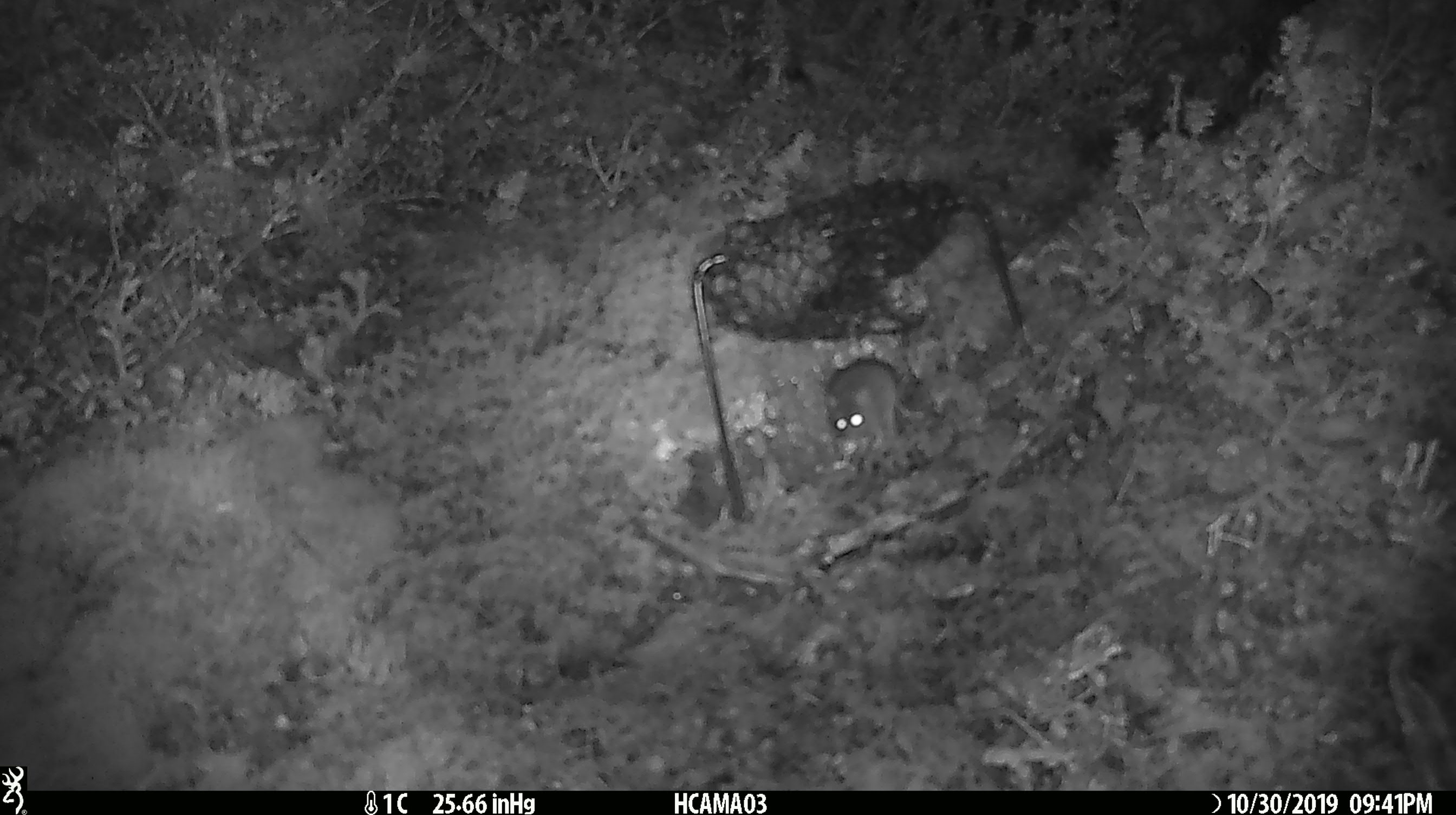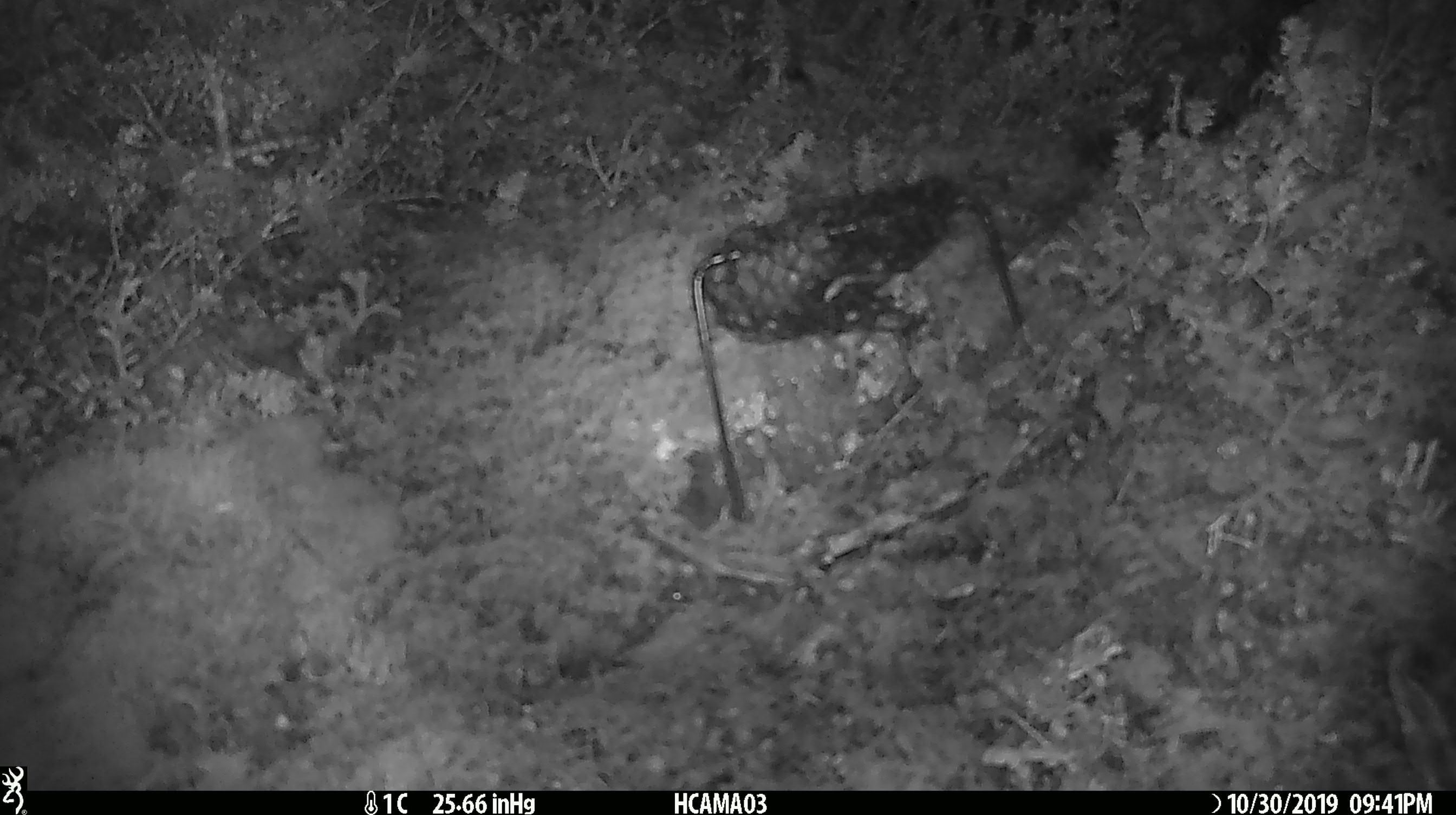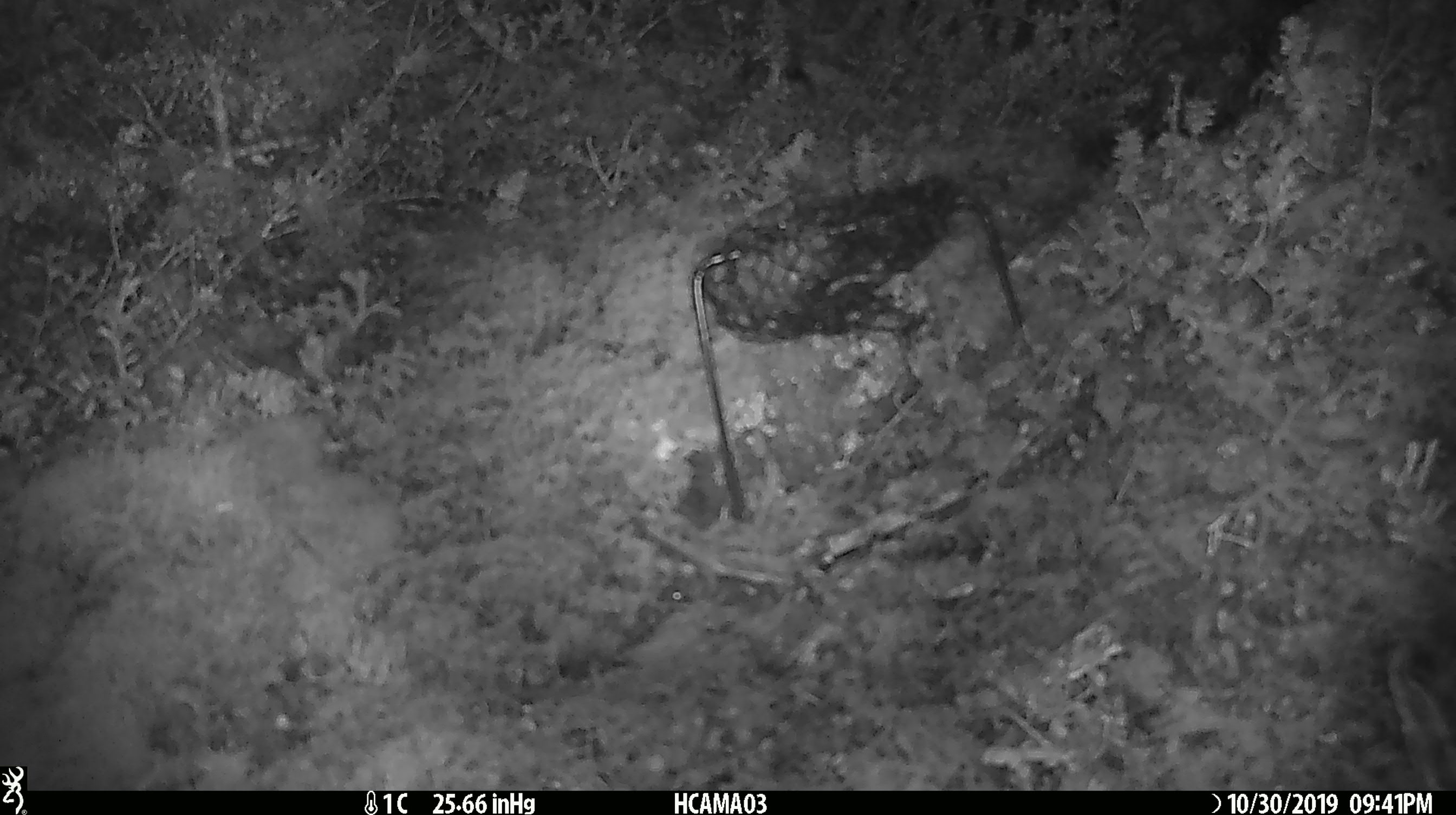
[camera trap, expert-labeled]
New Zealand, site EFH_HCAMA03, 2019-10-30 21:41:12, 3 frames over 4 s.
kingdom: Animalia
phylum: Chordata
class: Mammalia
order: Rodentia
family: Muridae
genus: Mus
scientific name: Mus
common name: mouse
Mouse (Mus).